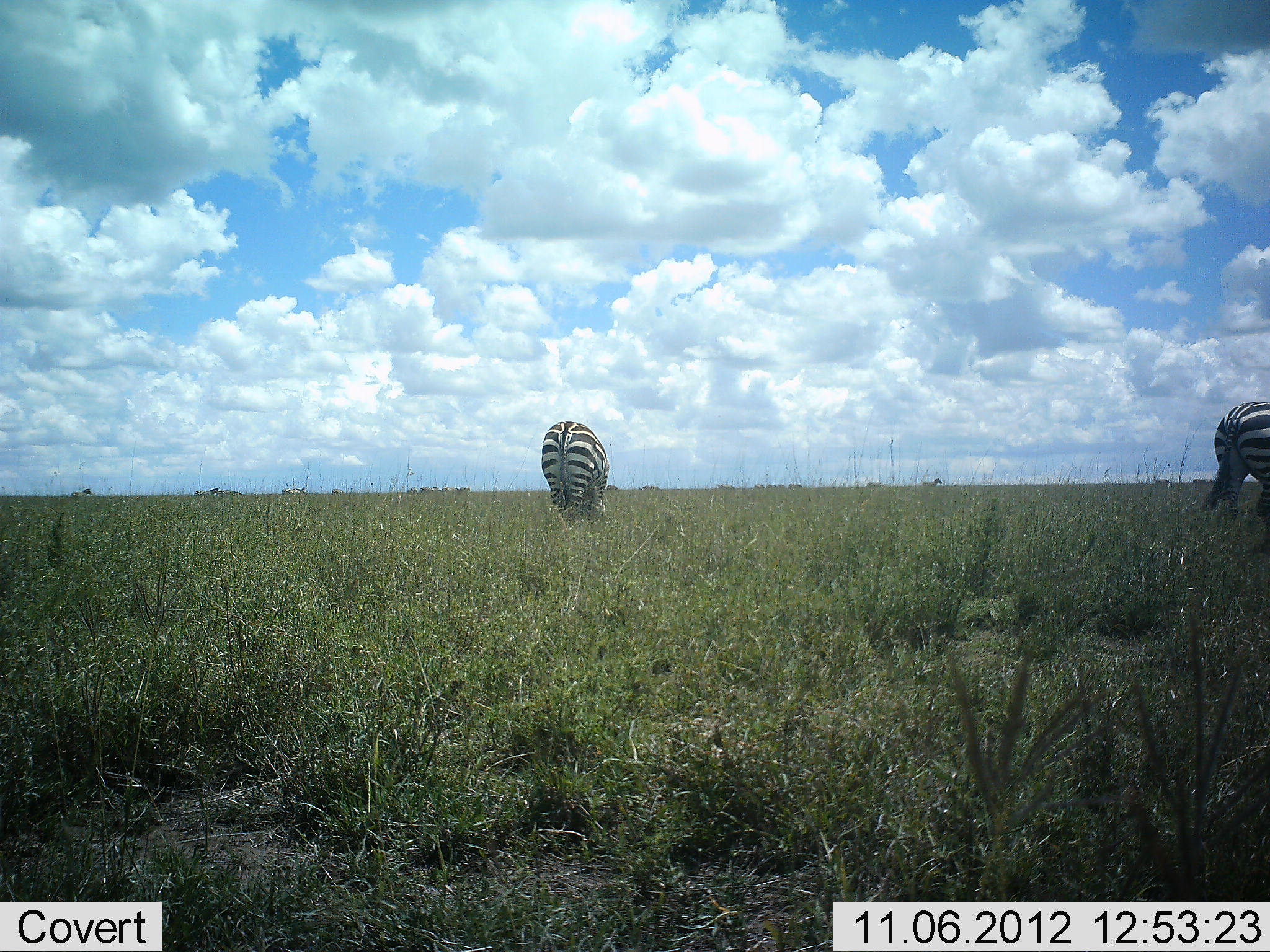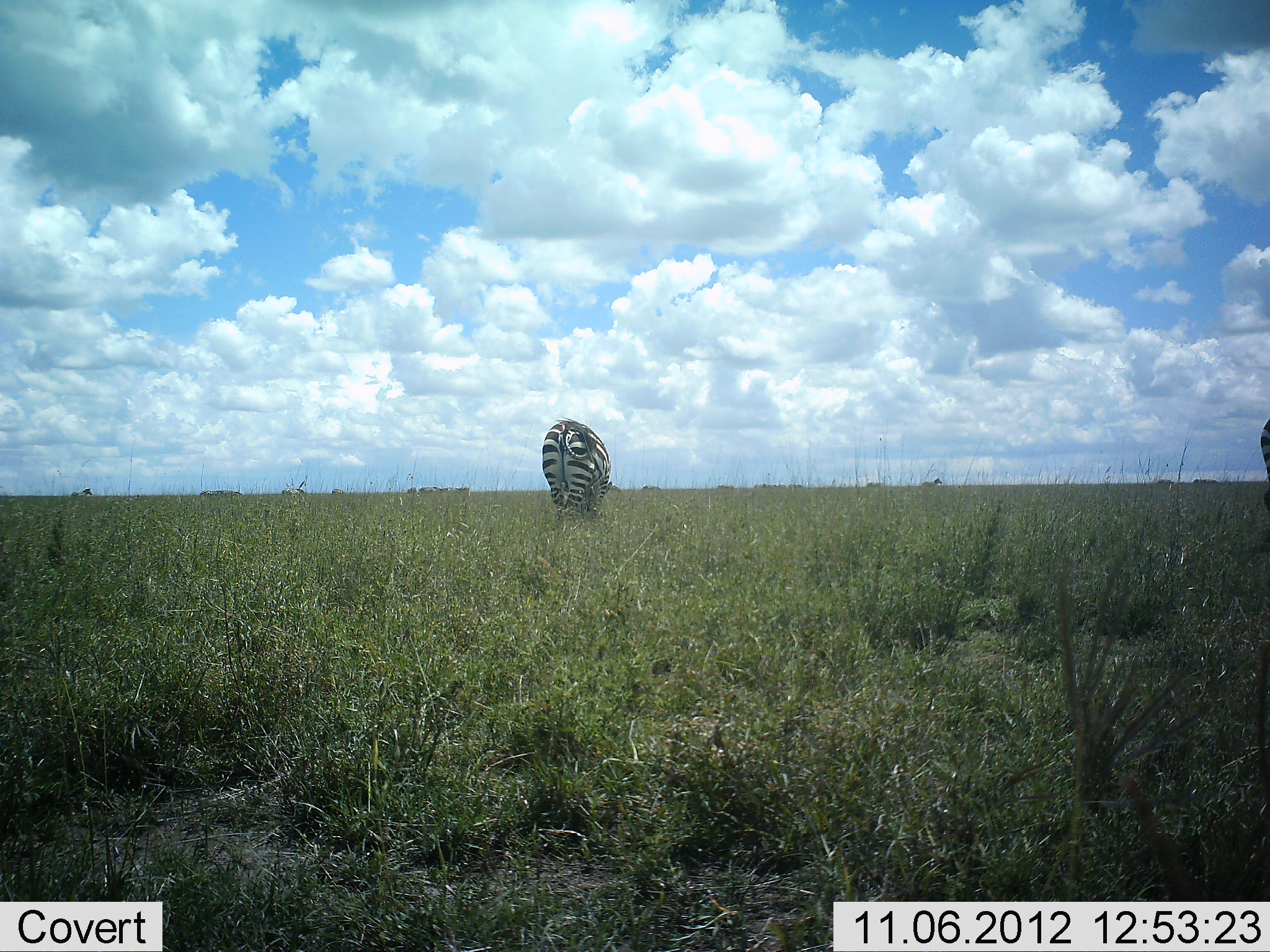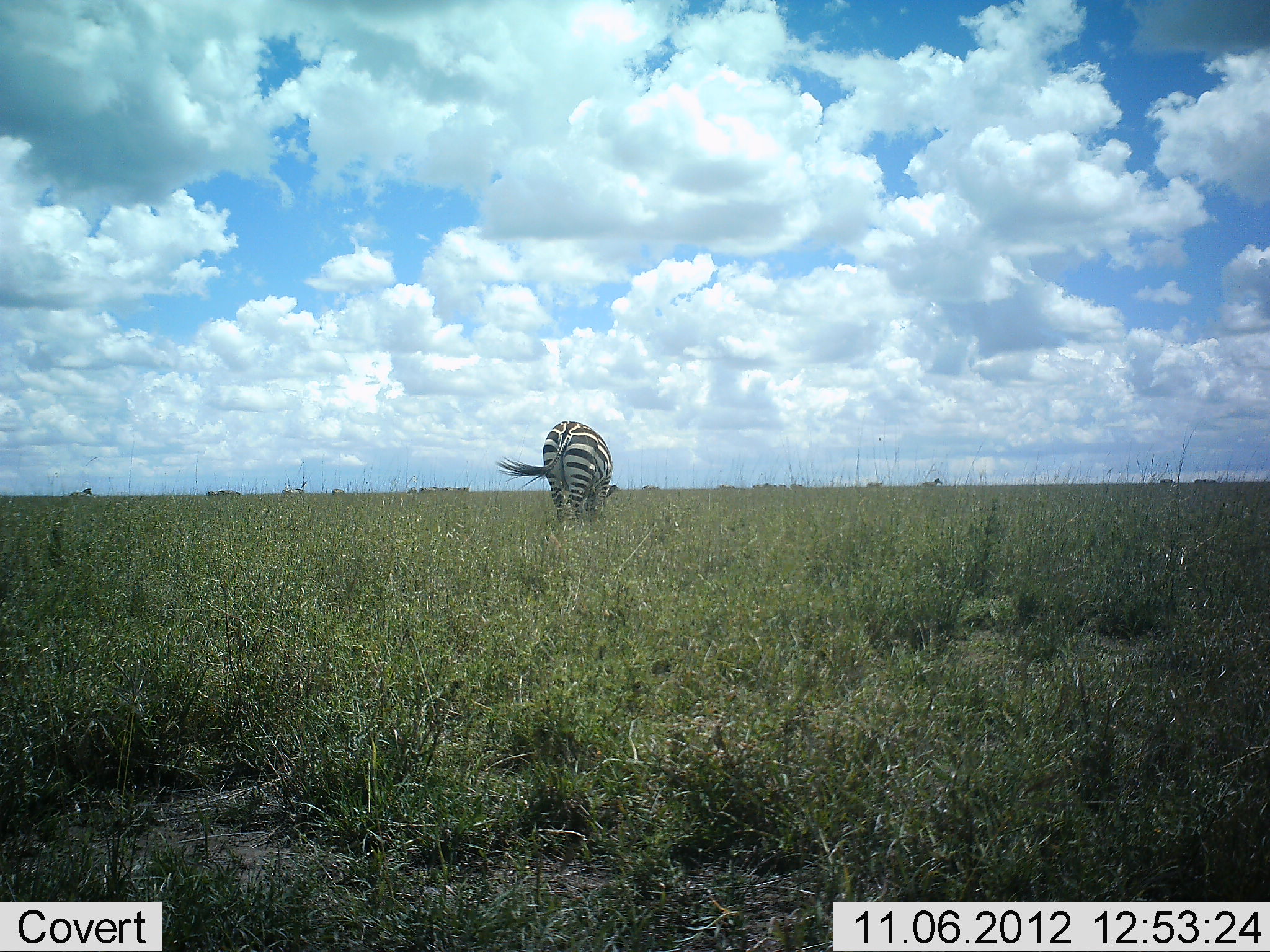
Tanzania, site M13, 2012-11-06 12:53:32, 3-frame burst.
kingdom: Animalia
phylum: Chordata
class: Mammalia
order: Perissodactyla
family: Equidae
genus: Equus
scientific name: Equus quagga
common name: plains zebra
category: zebra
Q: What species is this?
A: Zebra (plains zebra) (Equus quagga).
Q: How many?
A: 2.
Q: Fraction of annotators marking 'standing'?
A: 30%.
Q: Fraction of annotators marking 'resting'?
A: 0%.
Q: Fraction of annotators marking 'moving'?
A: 40%.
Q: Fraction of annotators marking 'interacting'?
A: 0%.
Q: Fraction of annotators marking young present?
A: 0%.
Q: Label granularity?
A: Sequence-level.